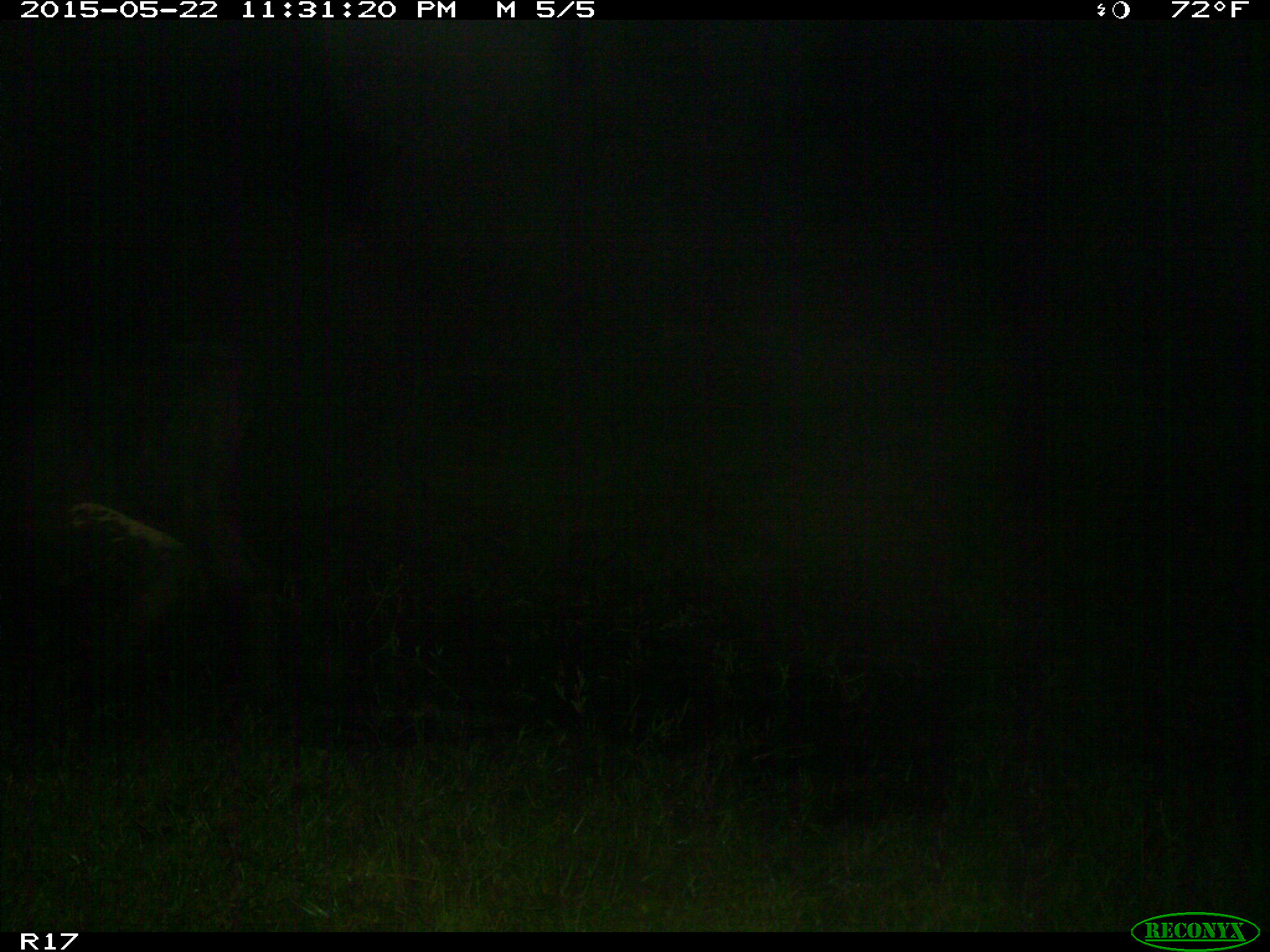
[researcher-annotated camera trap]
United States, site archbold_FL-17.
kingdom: Animalia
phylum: Chordata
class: Mammalia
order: Artiodactyla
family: Bovidae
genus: Bos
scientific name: Bos taurus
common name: domestic cow